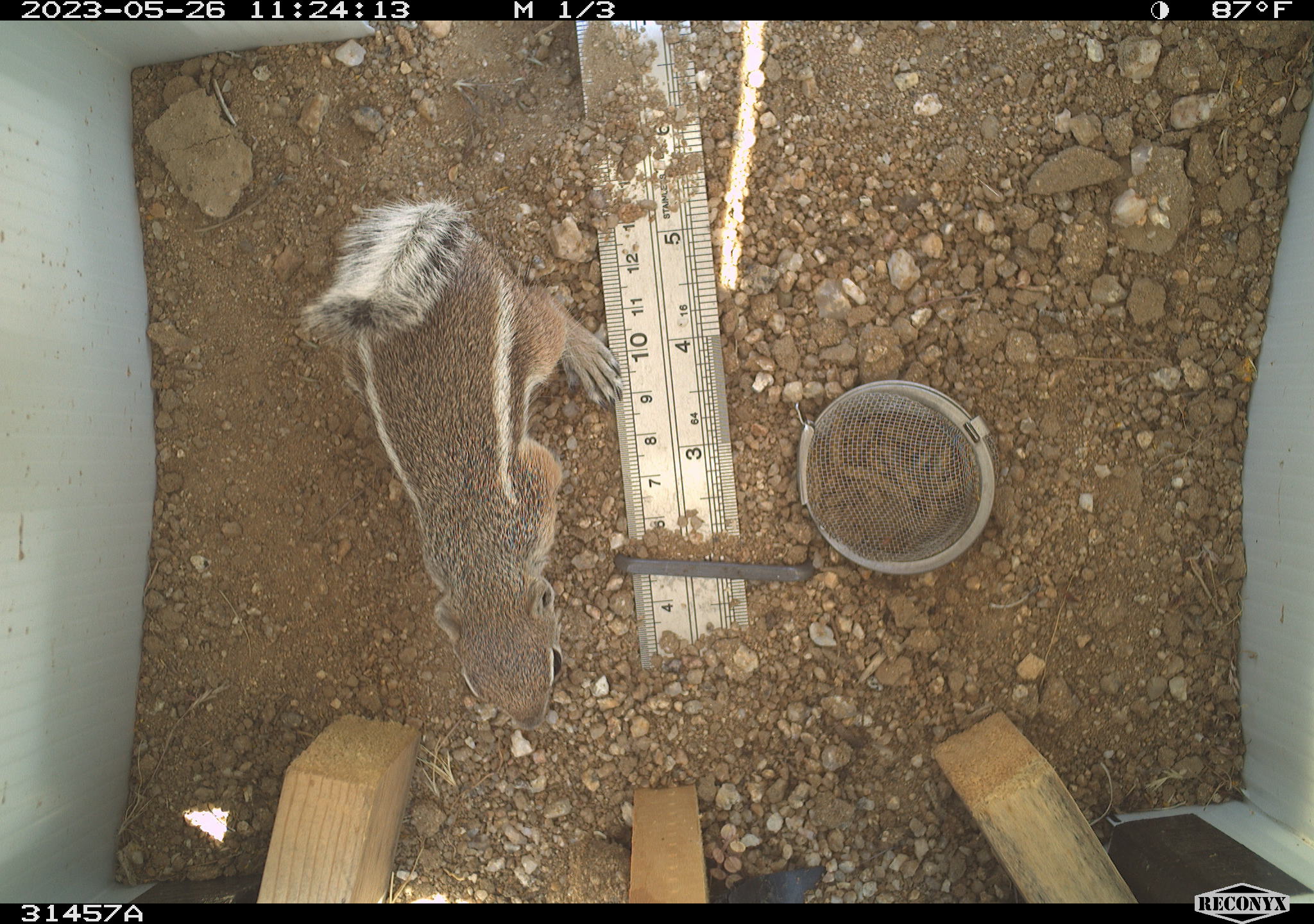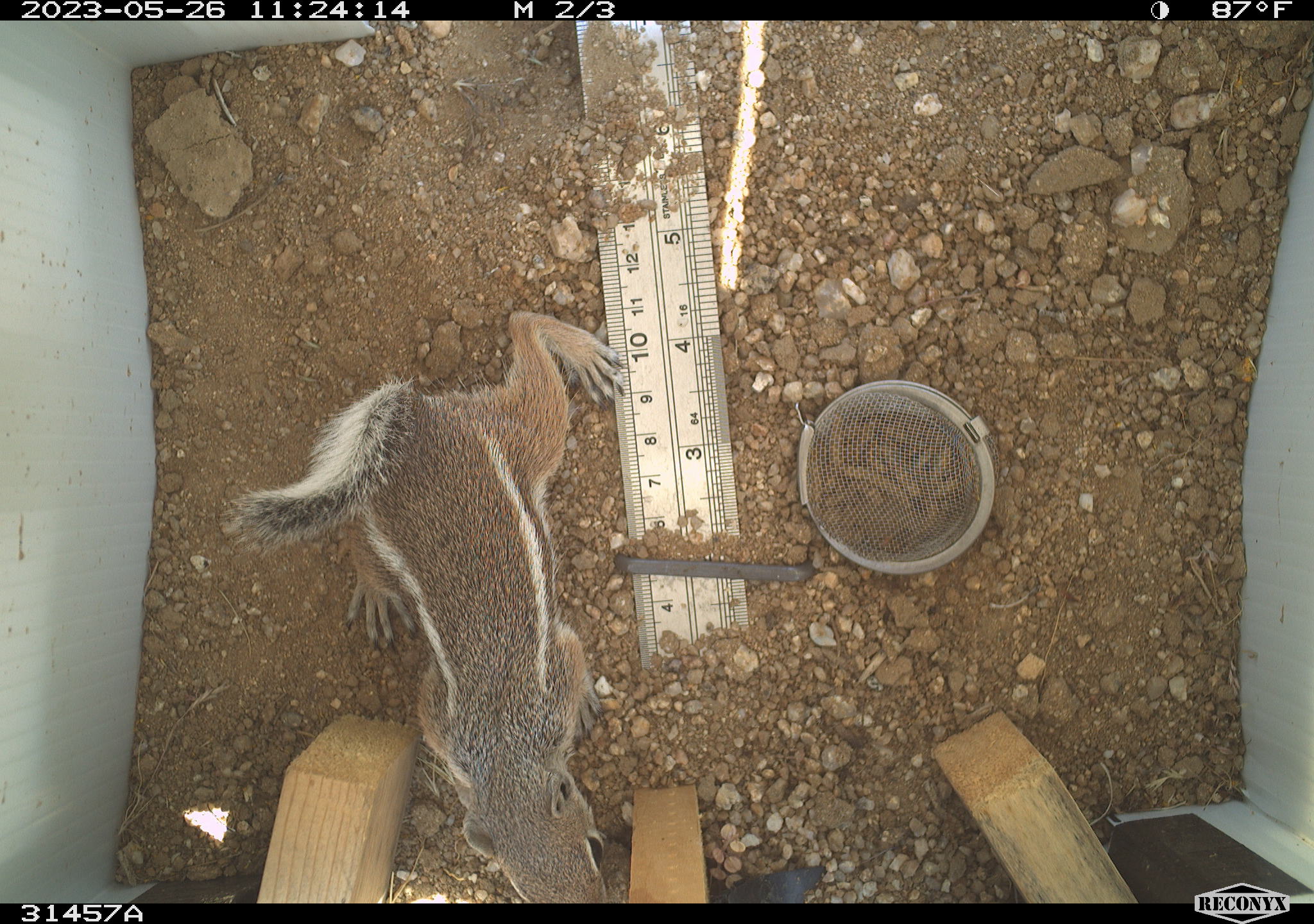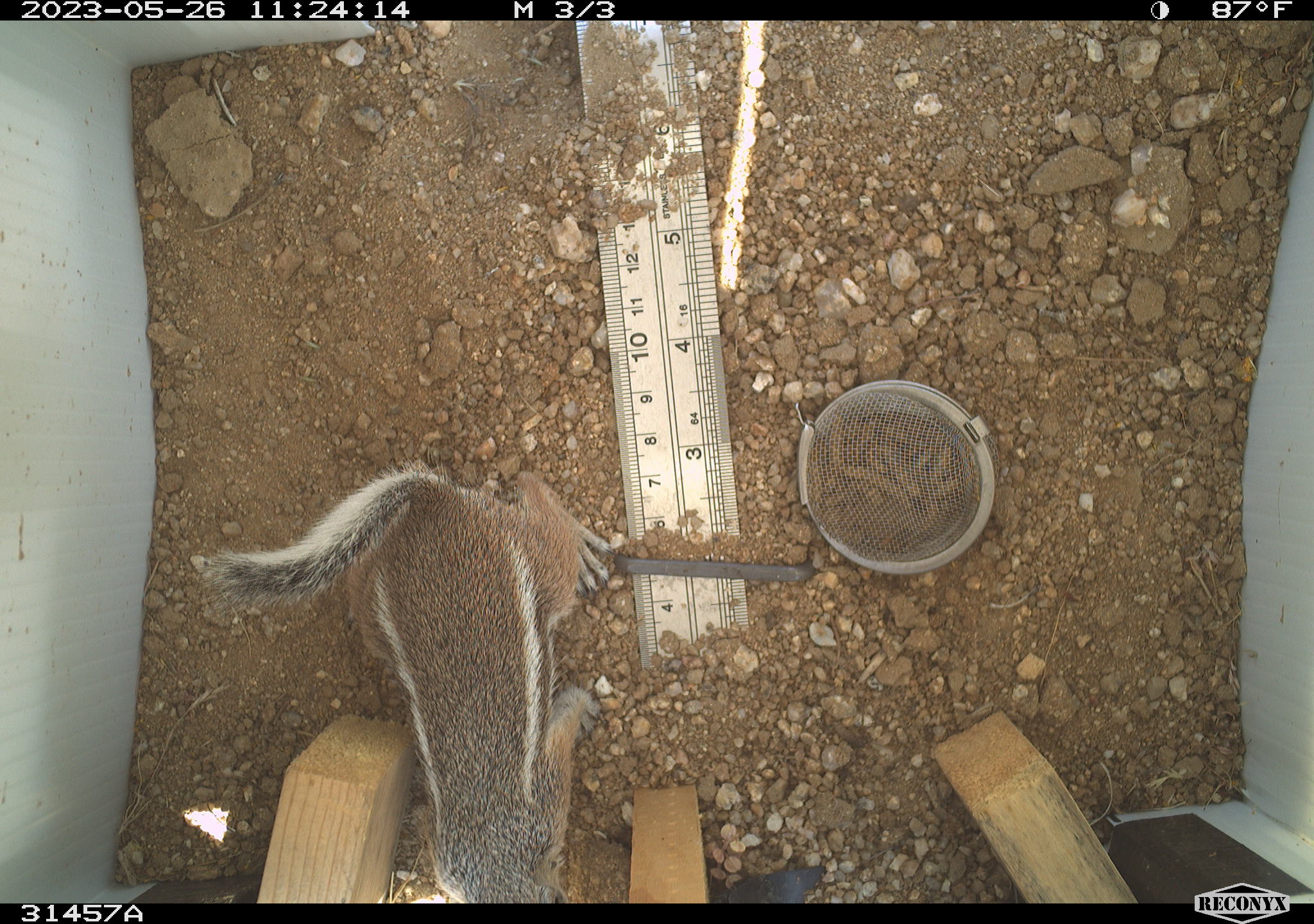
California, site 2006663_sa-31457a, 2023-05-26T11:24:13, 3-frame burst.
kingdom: Animalia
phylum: Chordata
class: Mammalia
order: Rodentia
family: Sciuridae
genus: Ammospermophilus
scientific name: Ammospermophilus leucurus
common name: white-tailed antelope squirrel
White-tailed antelope squirrel (Ammospermophilus leucurus).